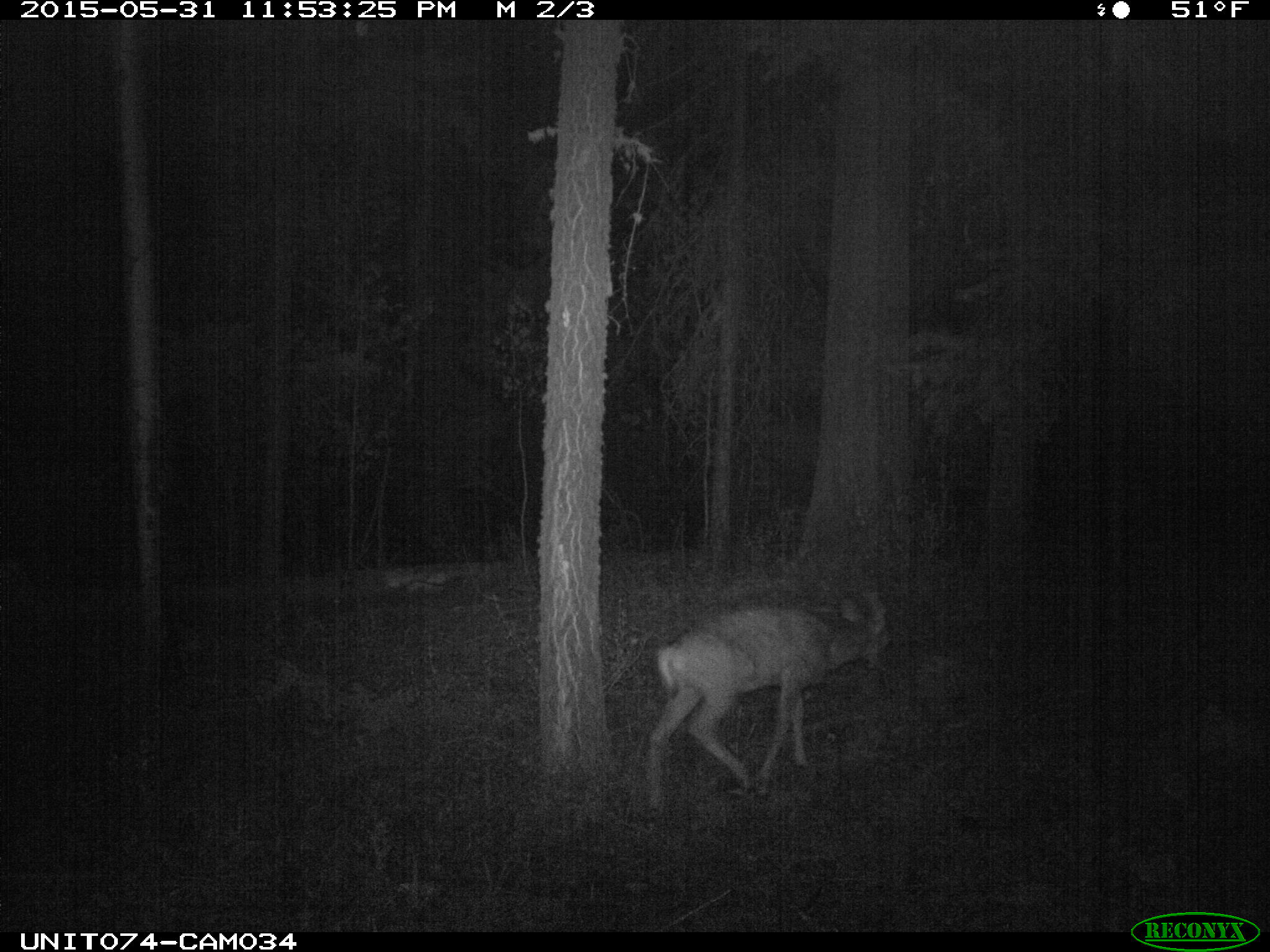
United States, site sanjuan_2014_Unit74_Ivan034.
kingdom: Animalia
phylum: Chordata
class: Mammalia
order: Artiodactyla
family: Cervidae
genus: Odocoileus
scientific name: Odocoileus hemionus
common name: mule deer